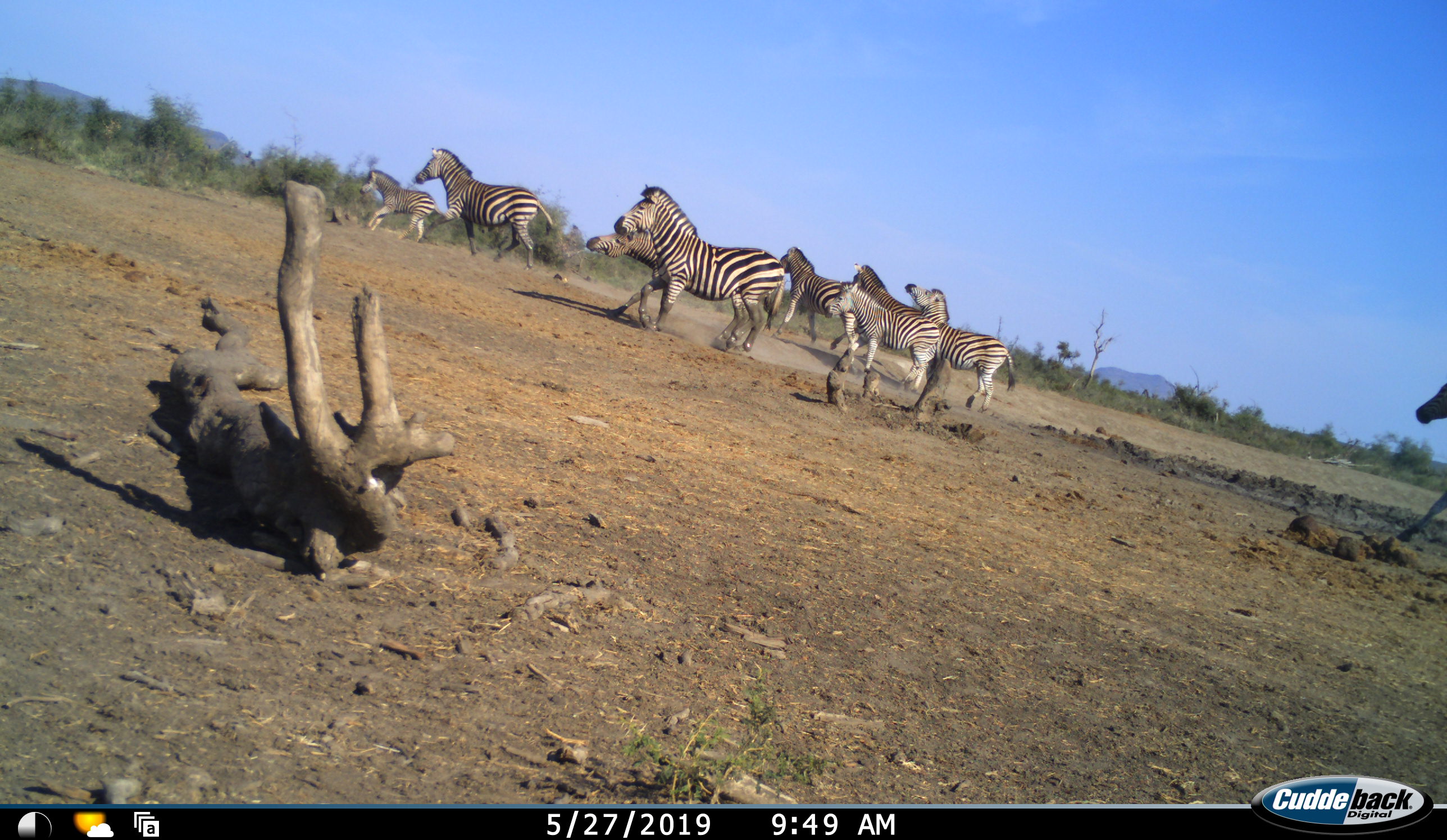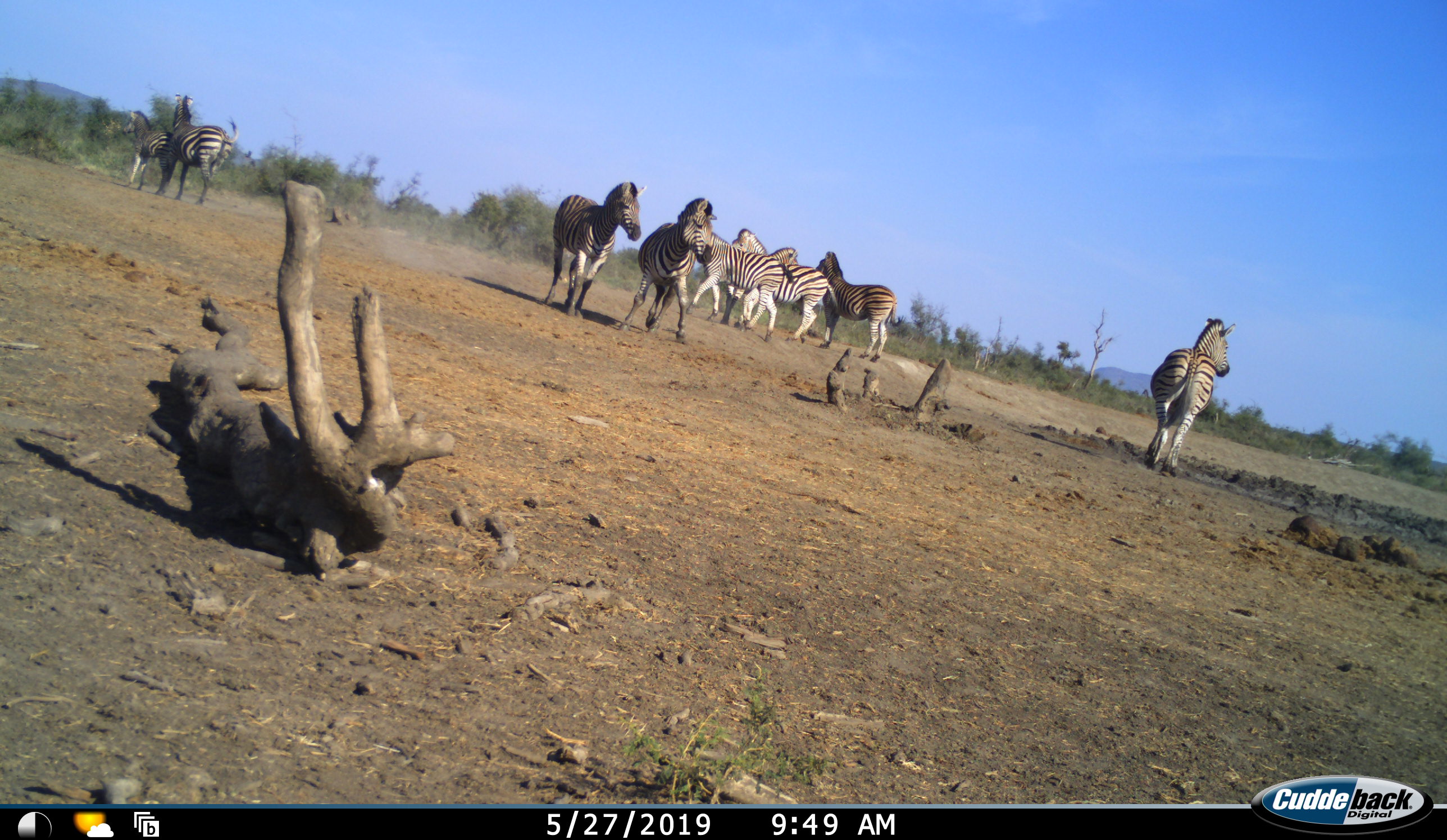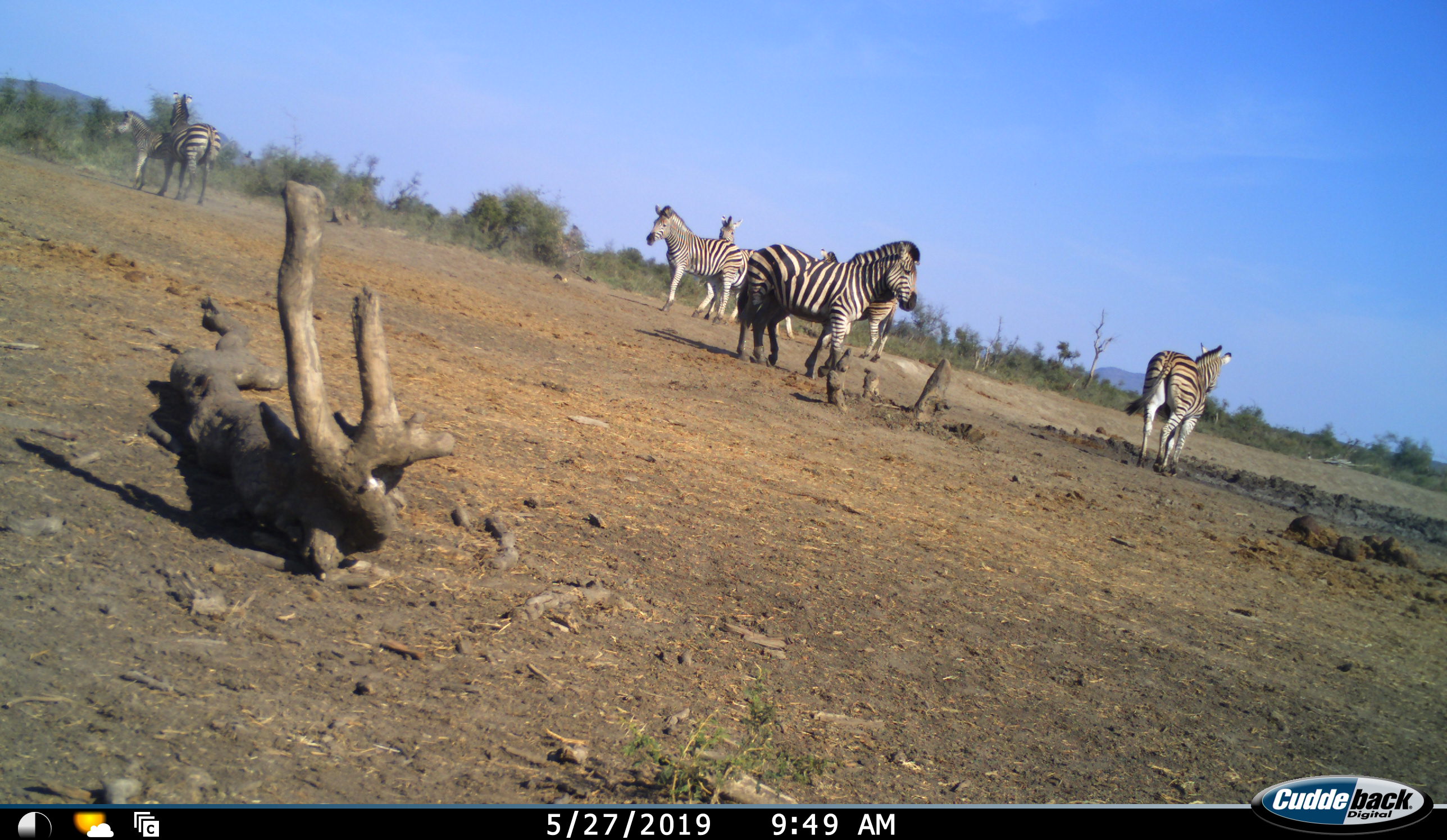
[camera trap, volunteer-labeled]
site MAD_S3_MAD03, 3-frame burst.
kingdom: Animalia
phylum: Chordata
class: Mammalia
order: Perissodactyla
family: Equidae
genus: Equus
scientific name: Equus quagga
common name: plains zebra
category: zebraplains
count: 9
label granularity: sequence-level